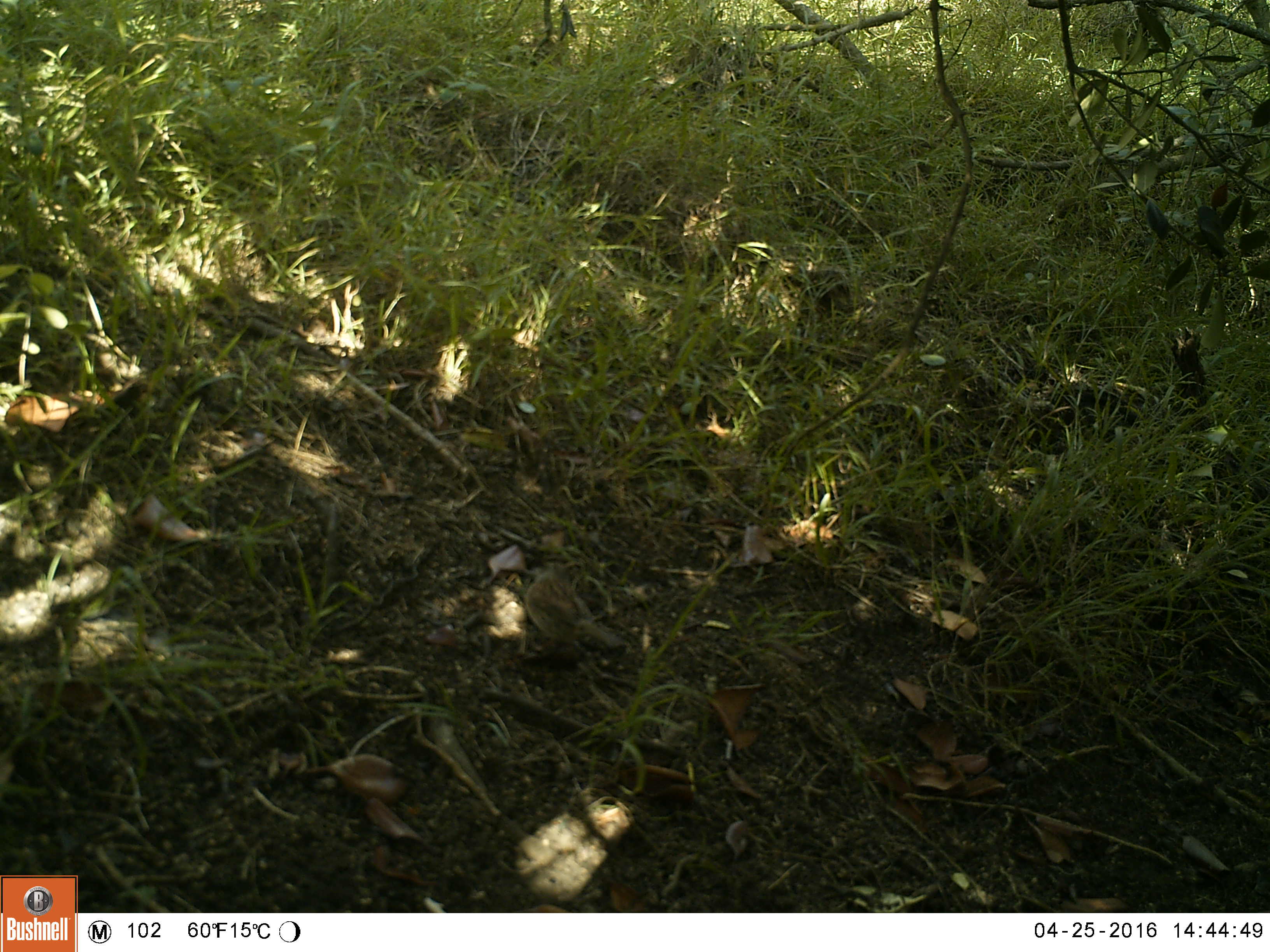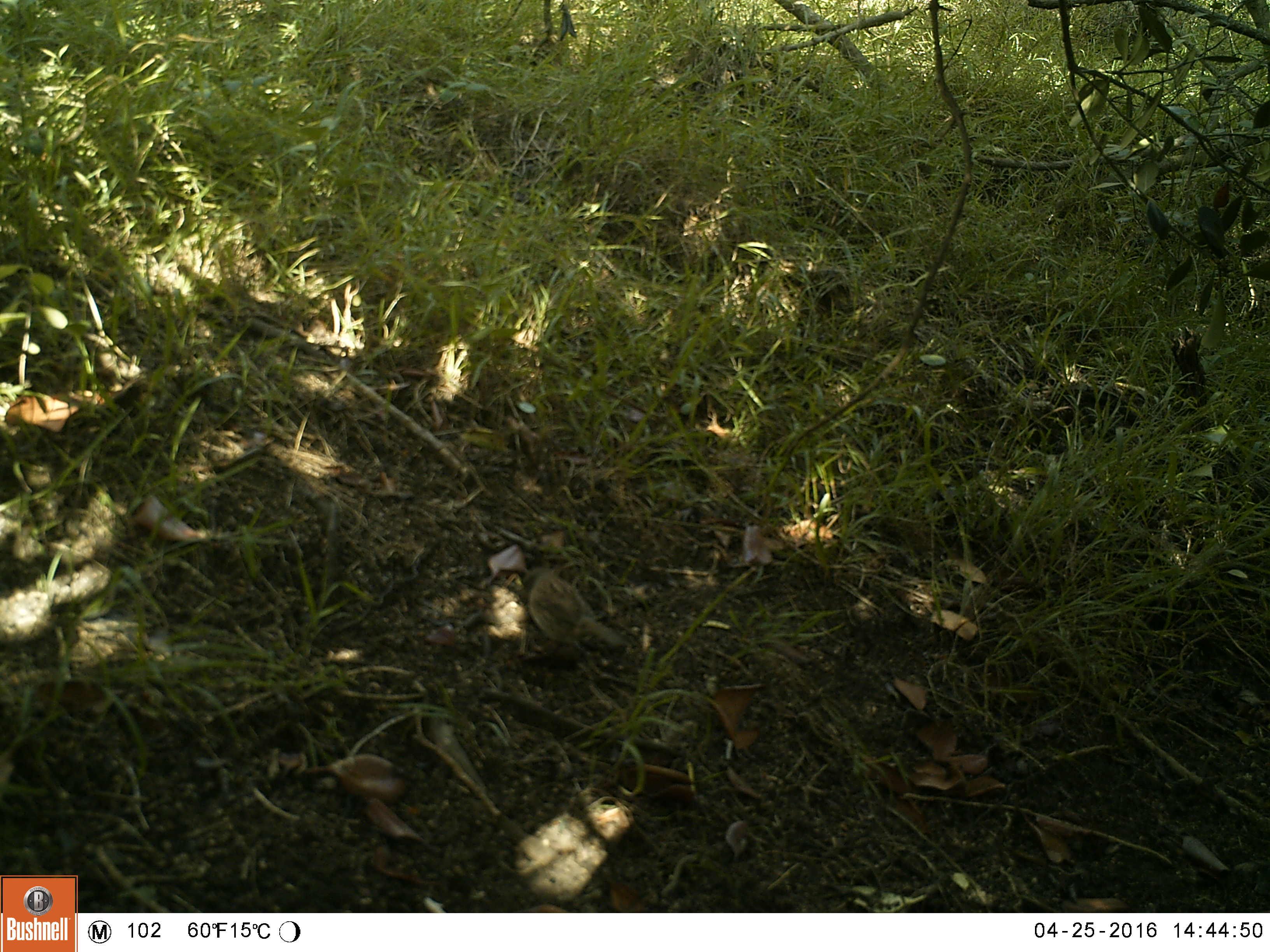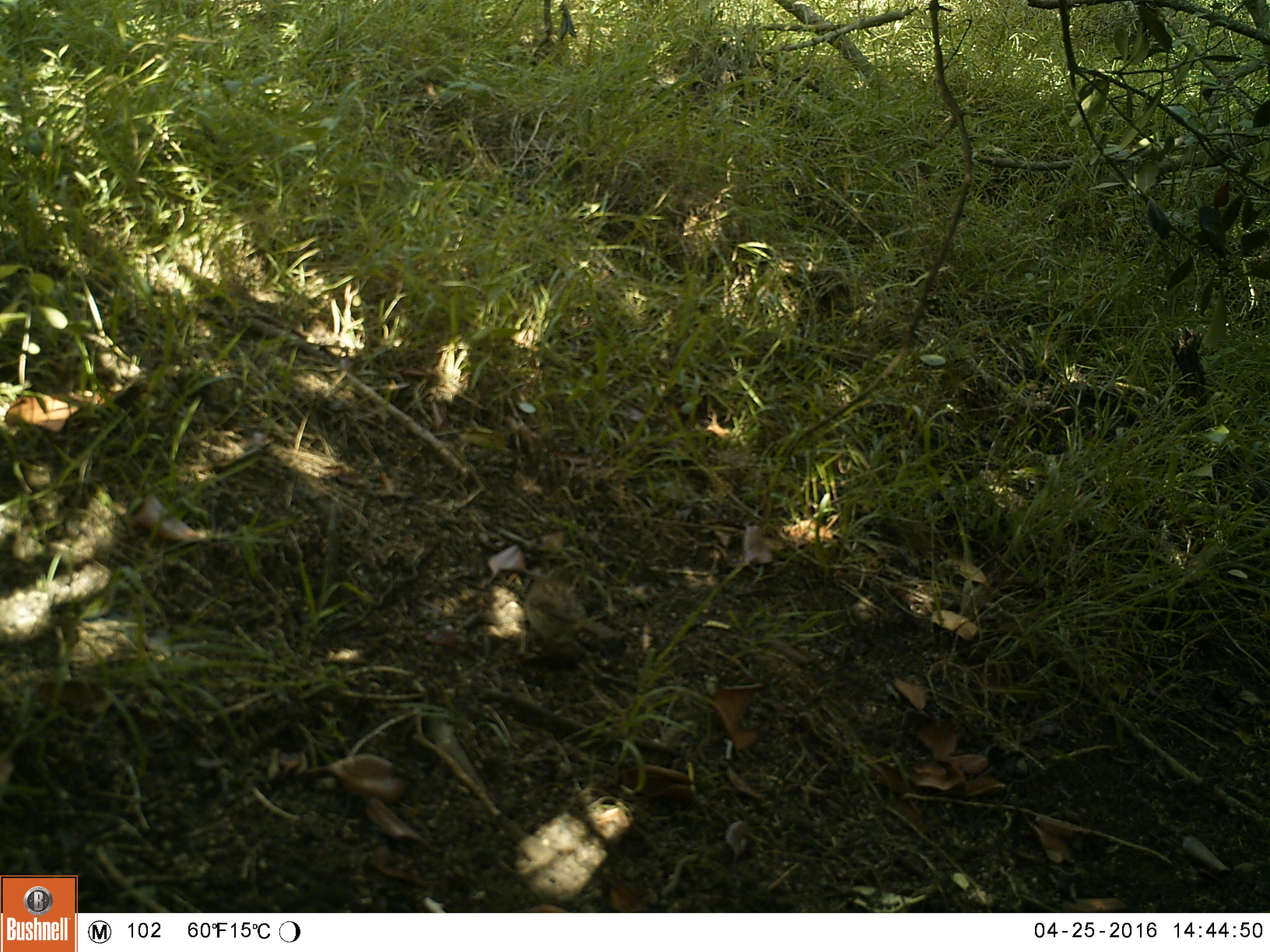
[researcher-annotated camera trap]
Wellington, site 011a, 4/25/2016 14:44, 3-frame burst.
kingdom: Animalia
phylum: Chordata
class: Aves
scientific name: Aves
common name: bird